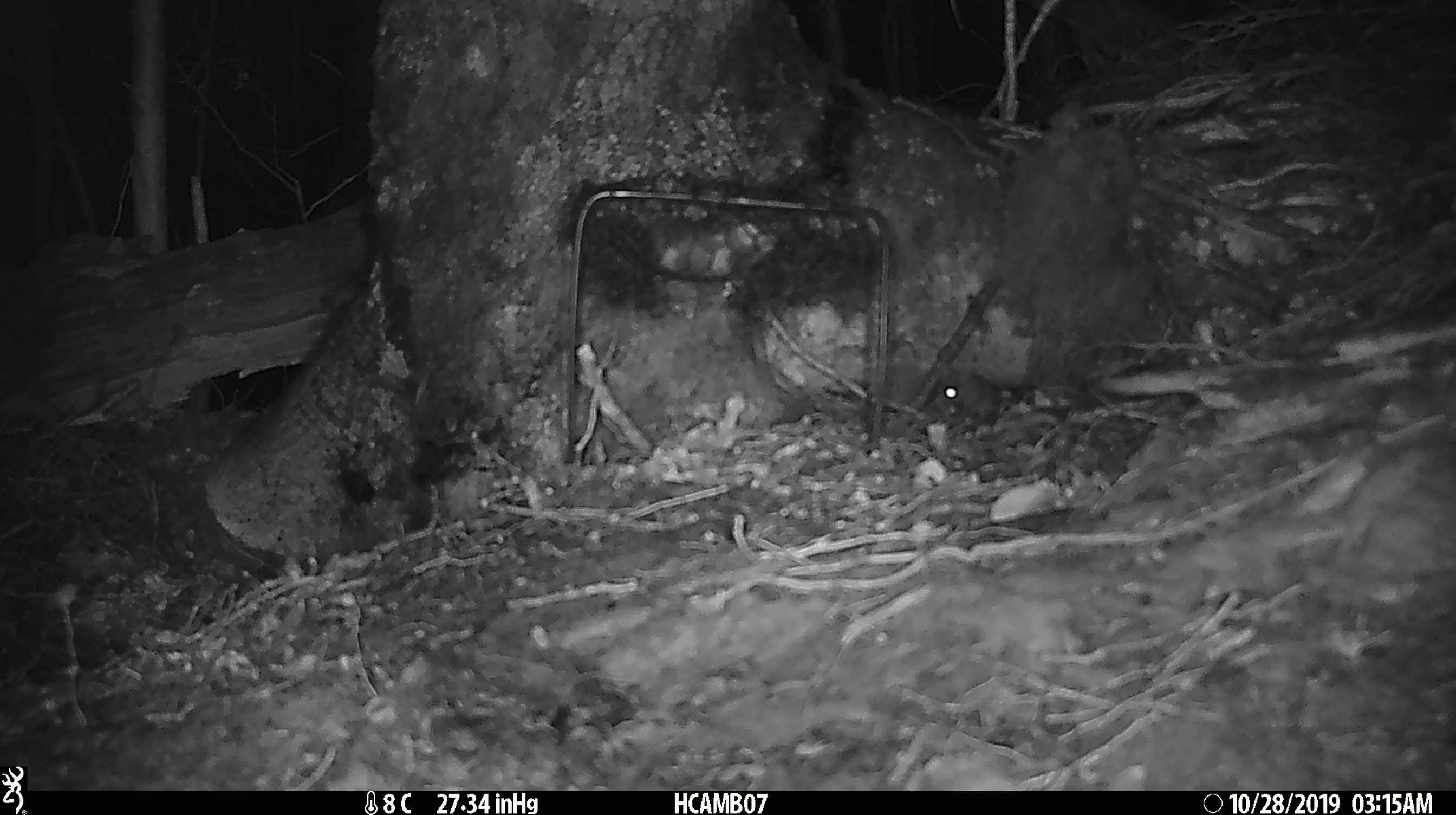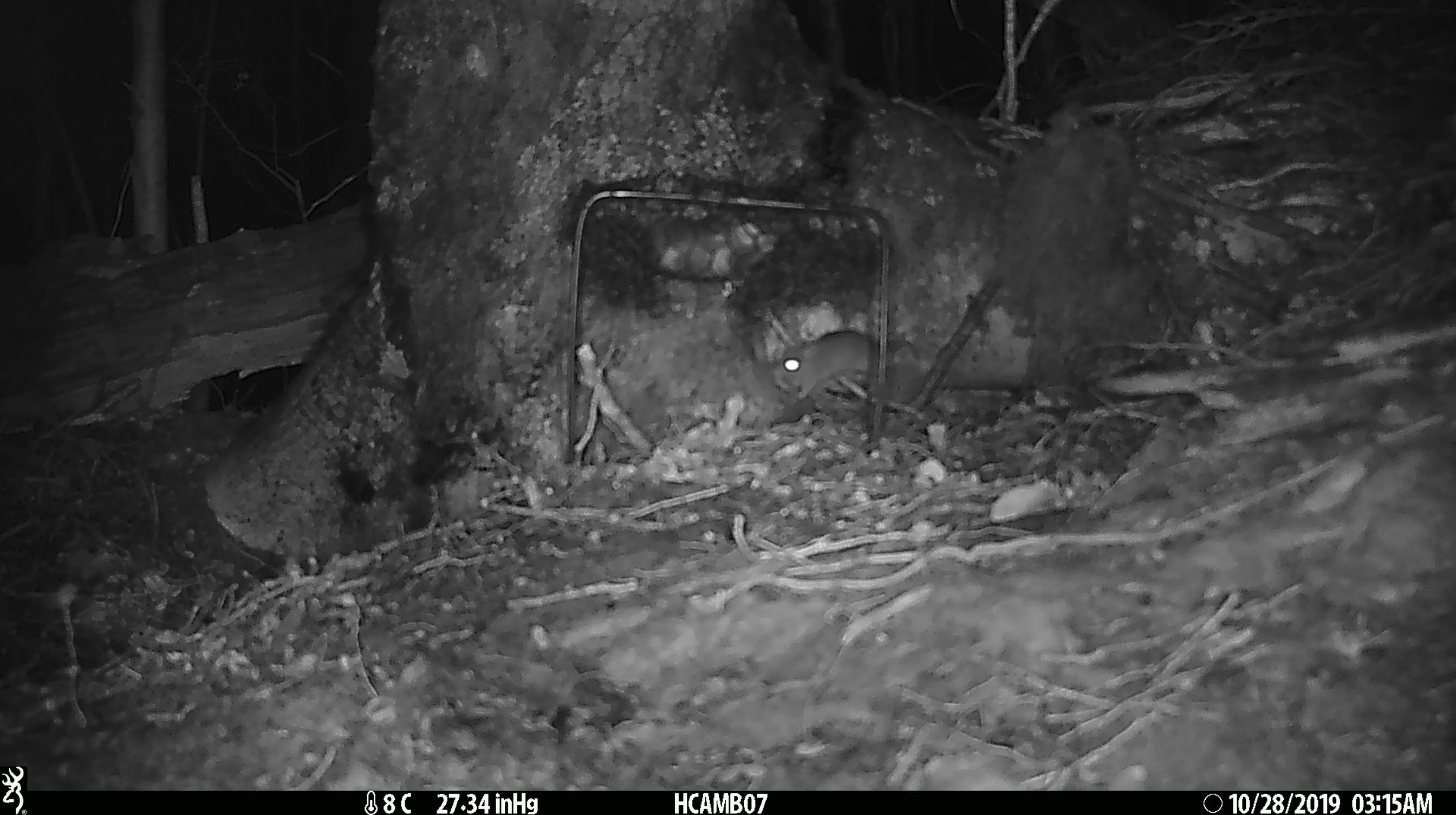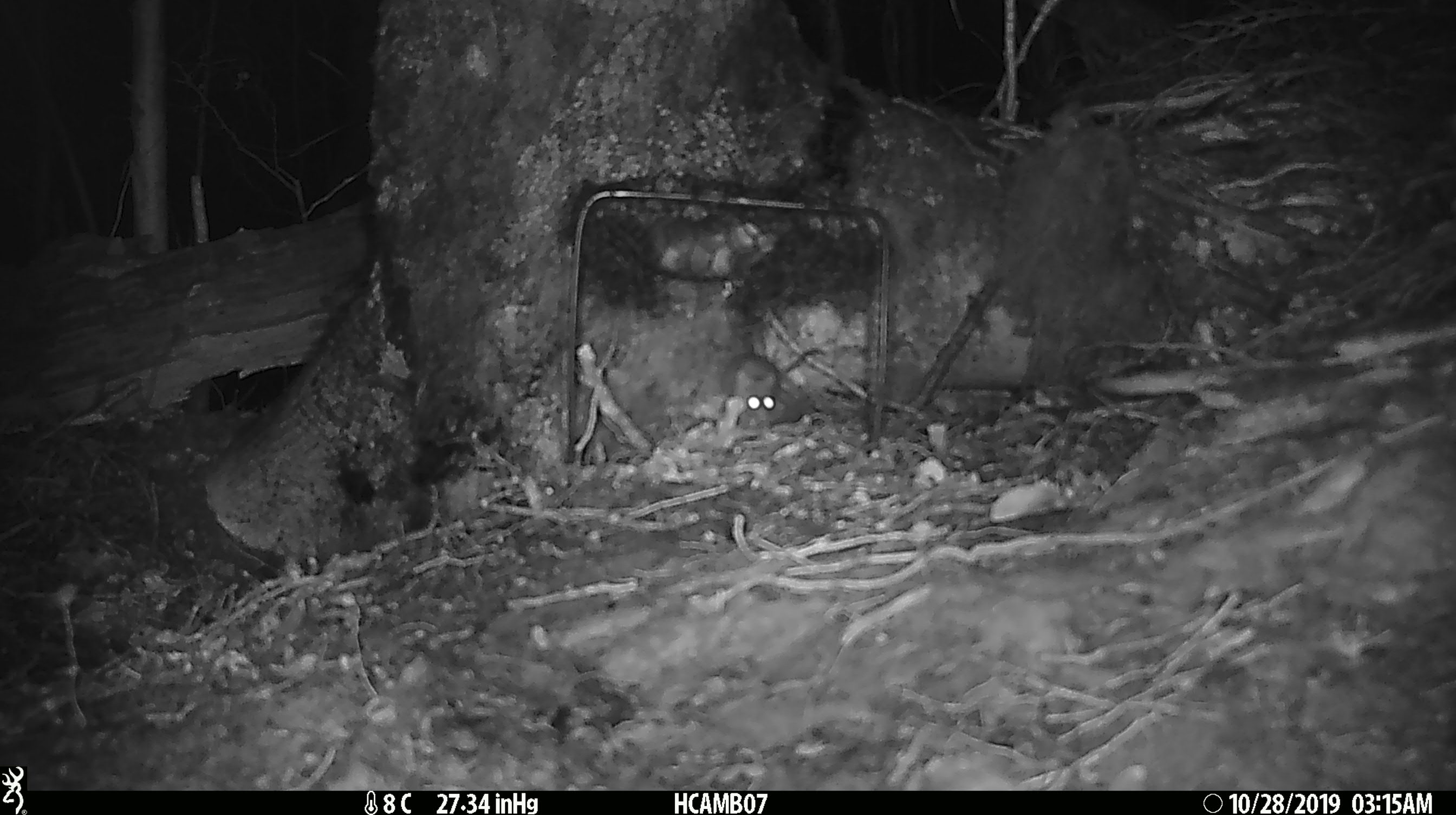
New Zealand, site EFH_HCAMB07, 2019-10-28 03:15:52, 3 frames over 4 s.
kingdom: Animalia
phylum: Chordata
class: Mammalia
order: Rodentia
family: Muridae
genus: Mus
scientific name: Mus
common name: mouse